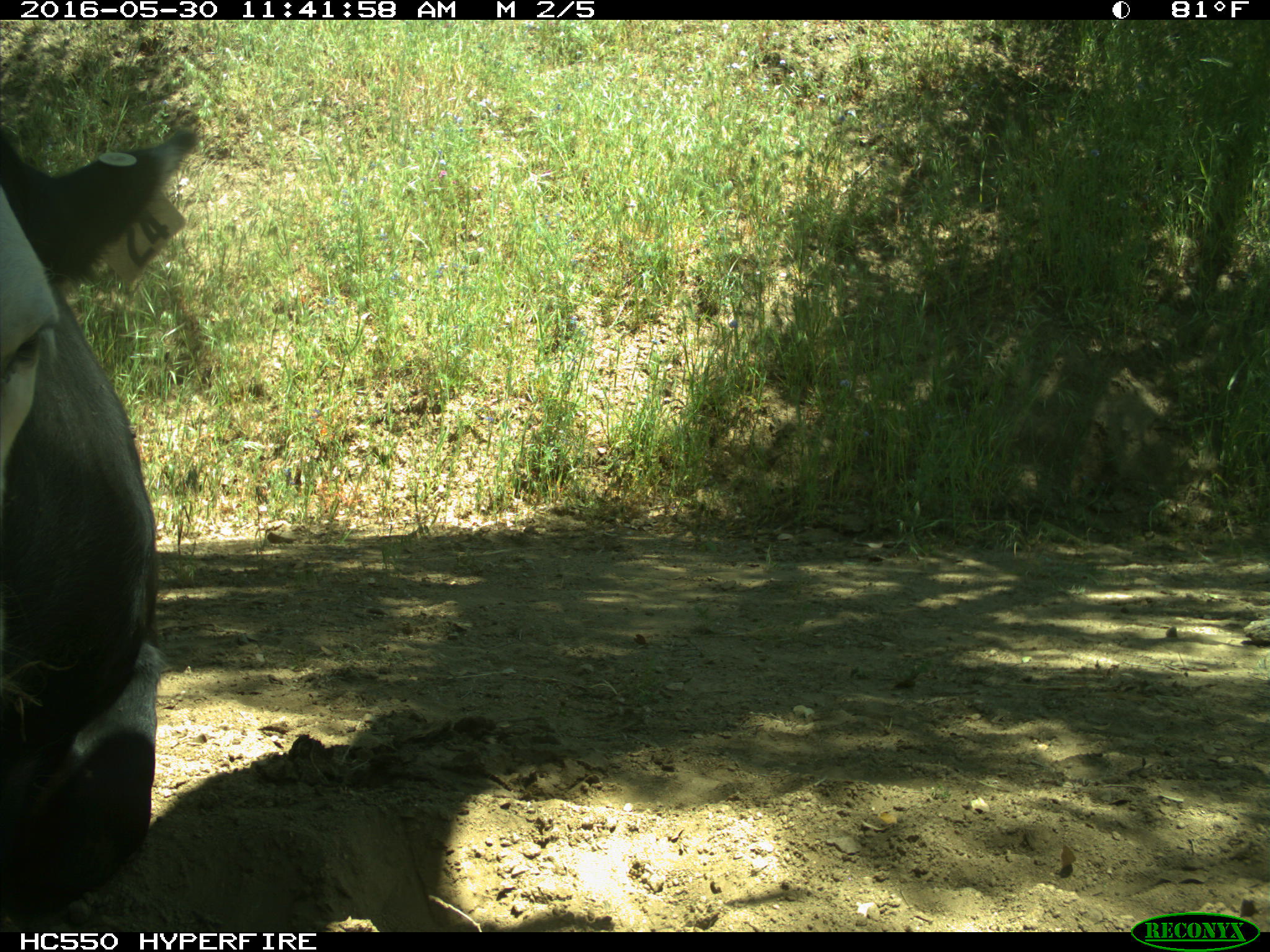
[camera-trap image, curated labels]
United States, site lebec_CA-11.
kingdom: Animalia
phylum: Chordata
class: Mammalia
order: Artiodactyla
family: Bovidae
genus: Bos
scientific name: Bos taurus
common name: domestic cow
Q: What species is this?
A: Bos taurus (domestic cow).